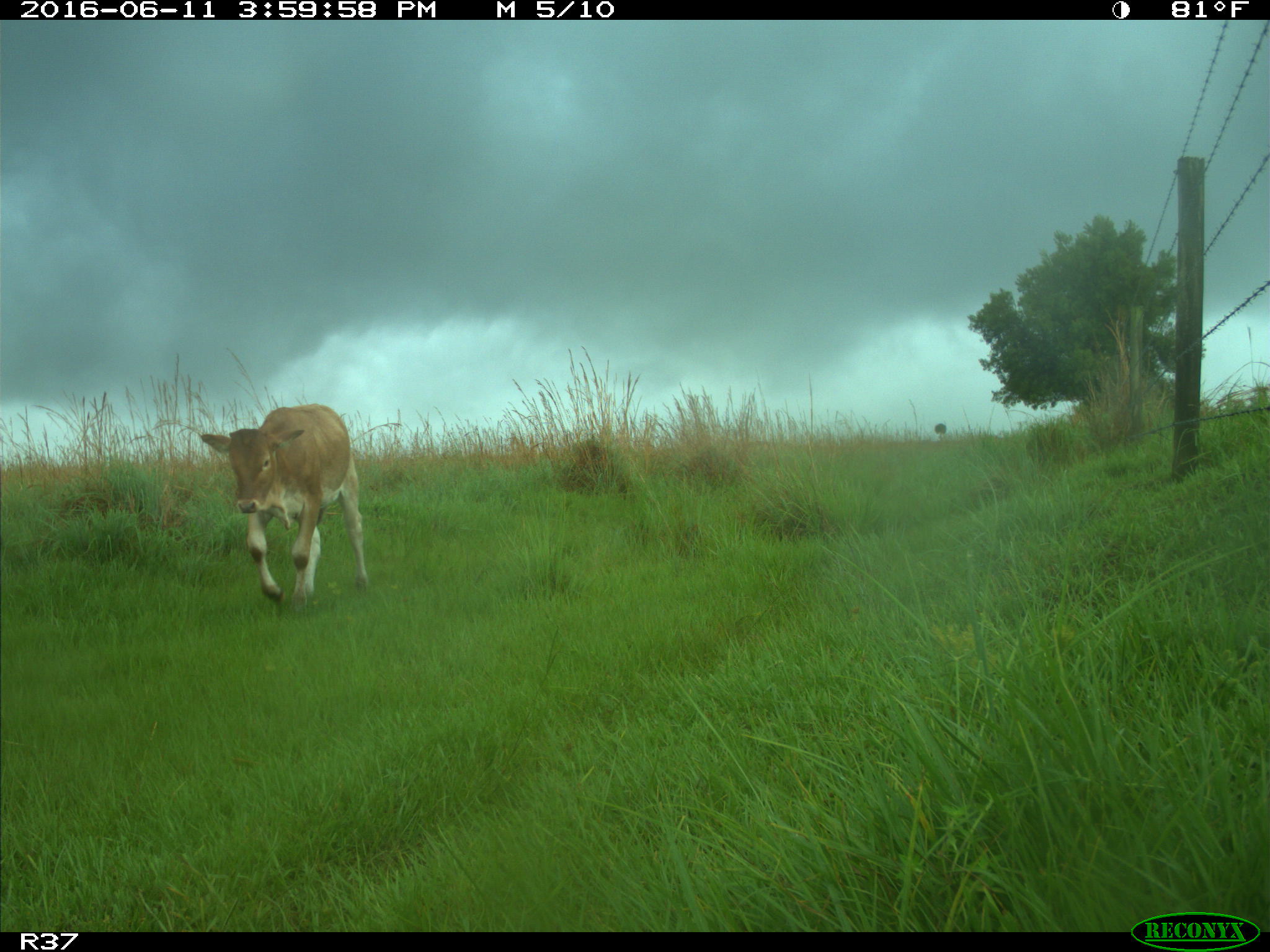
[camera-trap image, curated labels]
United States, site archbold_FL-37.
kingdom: Animalia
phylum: Chordata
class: Mammalia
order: Artiodactyla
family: Bovidae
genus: Bos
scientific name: Bos taurus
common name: domestic cow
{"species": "Bos taurus (domestic cow)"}